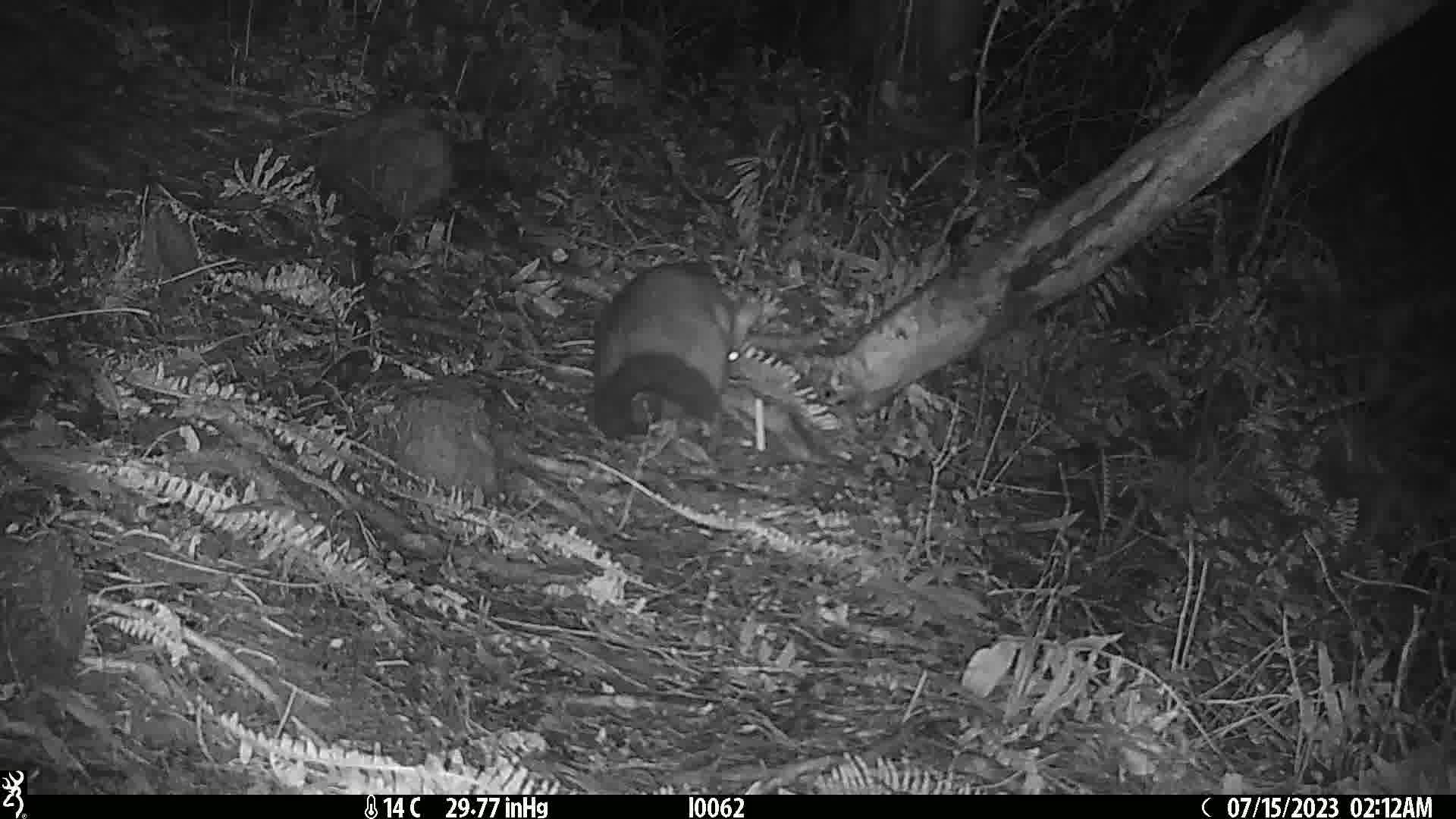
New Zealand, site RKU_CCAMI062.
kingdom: Animalia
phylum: Chordata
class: Mammalia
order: Diprotodontia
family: Phalangeridae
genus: Trichosurus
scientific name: Trichosurus vulpecula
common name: common brushtail possum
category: possum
Possum (common brushtail possum) (Trichosurus vulpecula).